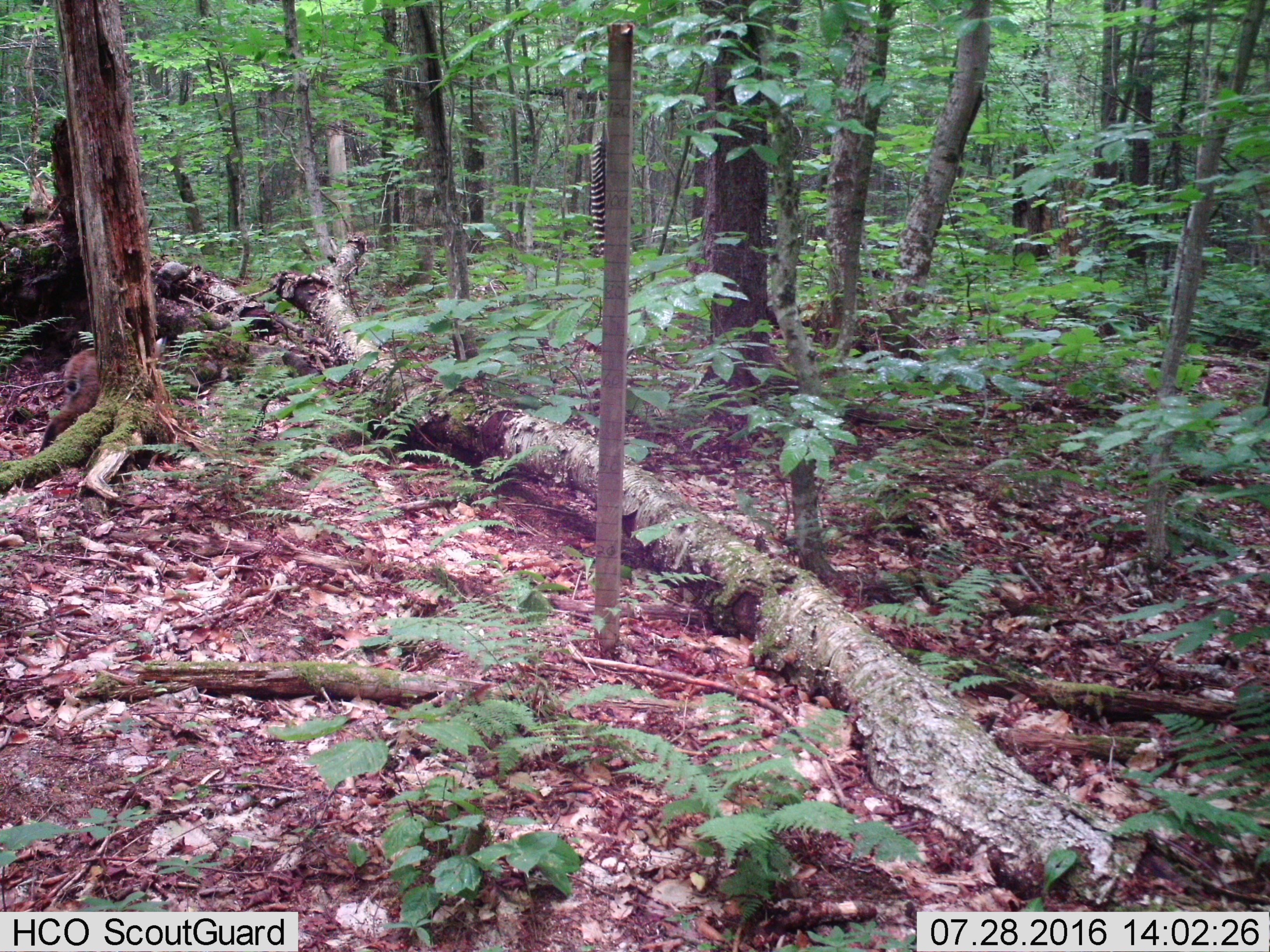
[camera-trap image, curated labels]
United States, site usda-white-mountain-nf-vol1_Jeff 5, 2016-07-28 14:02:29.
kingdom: Animalia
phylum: Chordata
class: Mammalia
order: Carnivora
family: Felidae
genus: Lynx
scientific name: Lynx rufus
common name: bobcat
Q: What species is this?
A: Bobcat (Lynx rufus).